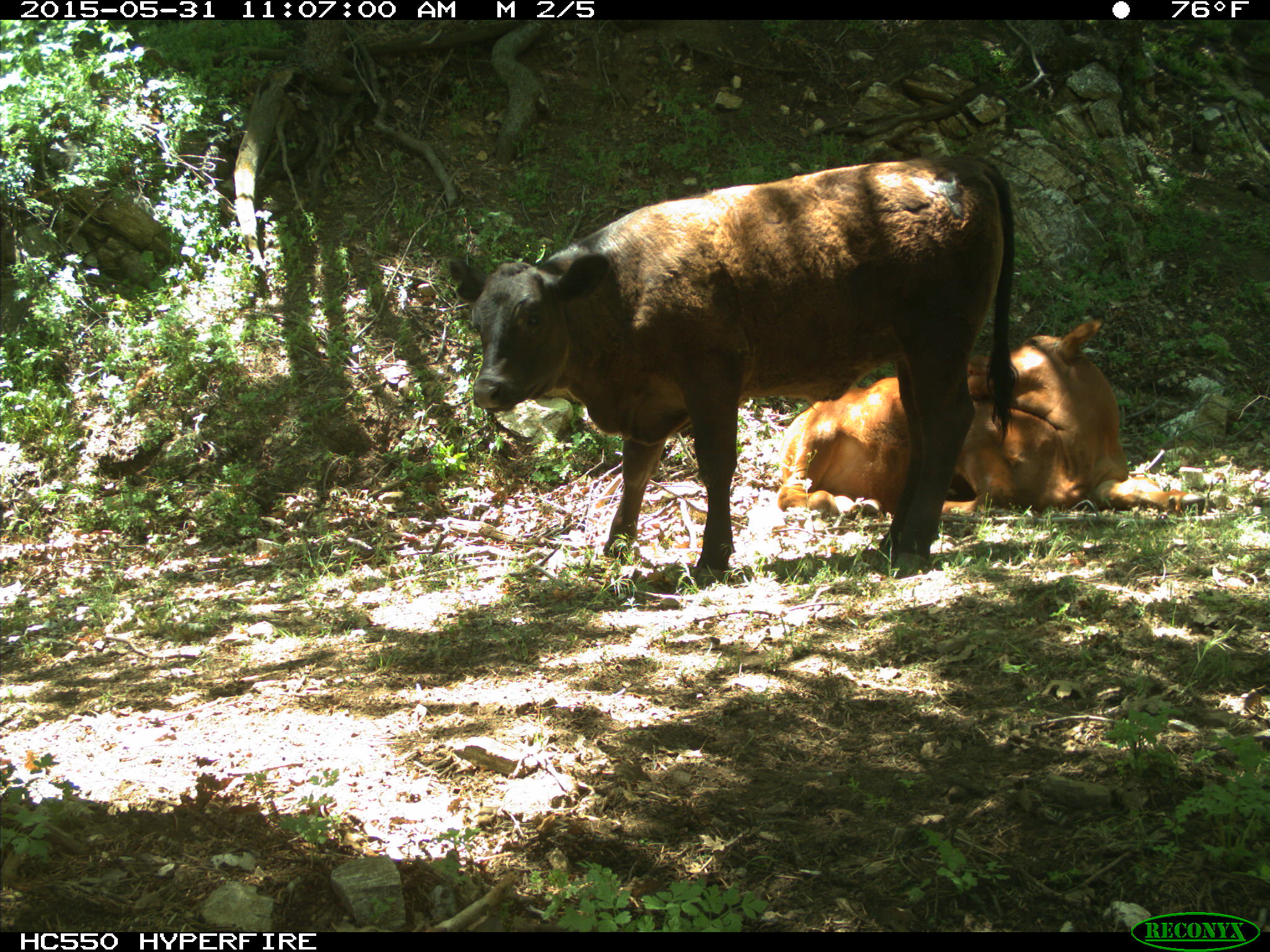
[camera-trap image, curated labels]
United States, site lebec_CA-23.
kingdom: Animalia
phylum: Chordata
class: Mammalia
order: Artiodactyla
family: Bovidae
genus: Bos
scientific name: Bos taurus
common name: domestic cow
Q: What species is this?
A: Bos taurus (domestic cow).